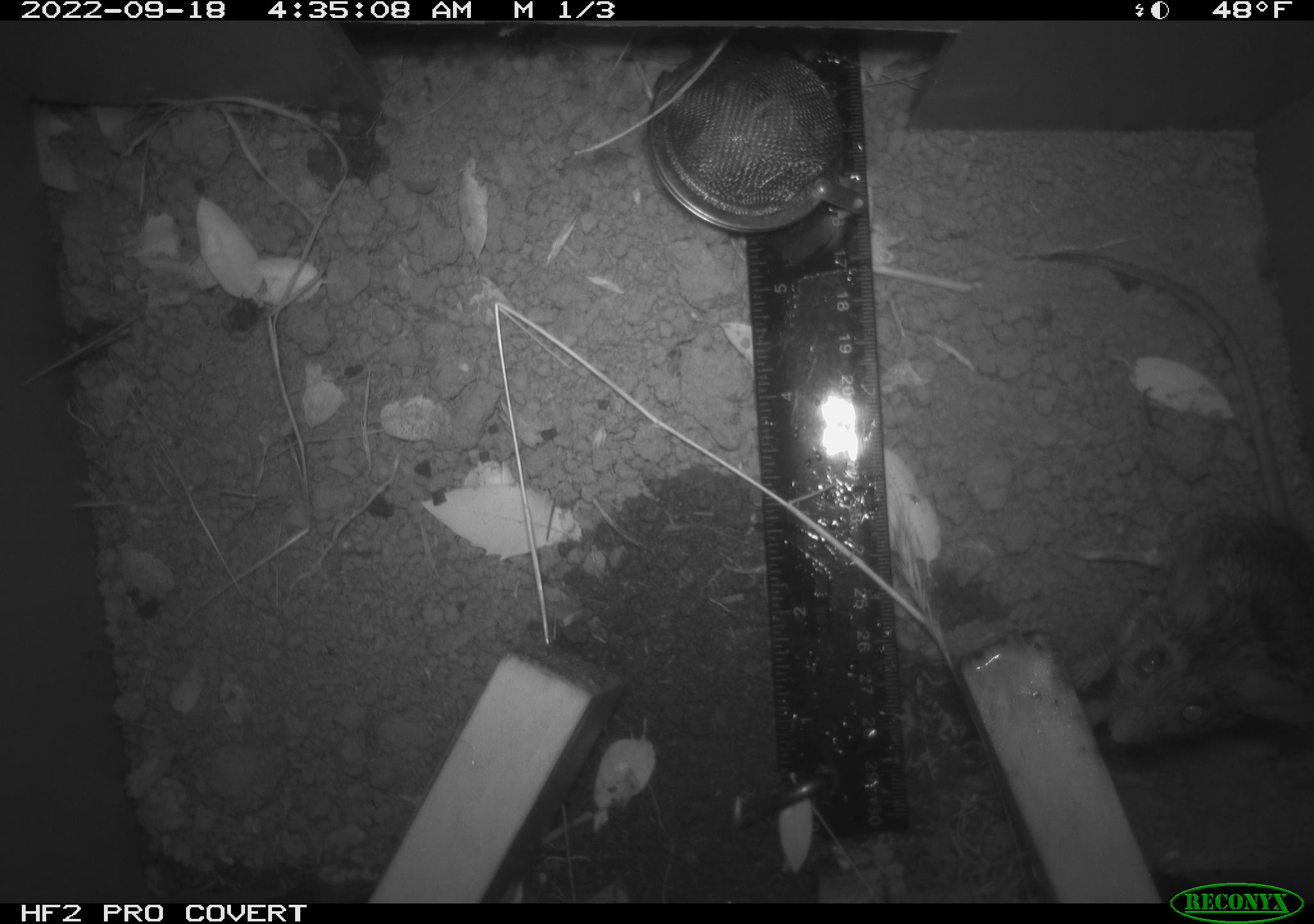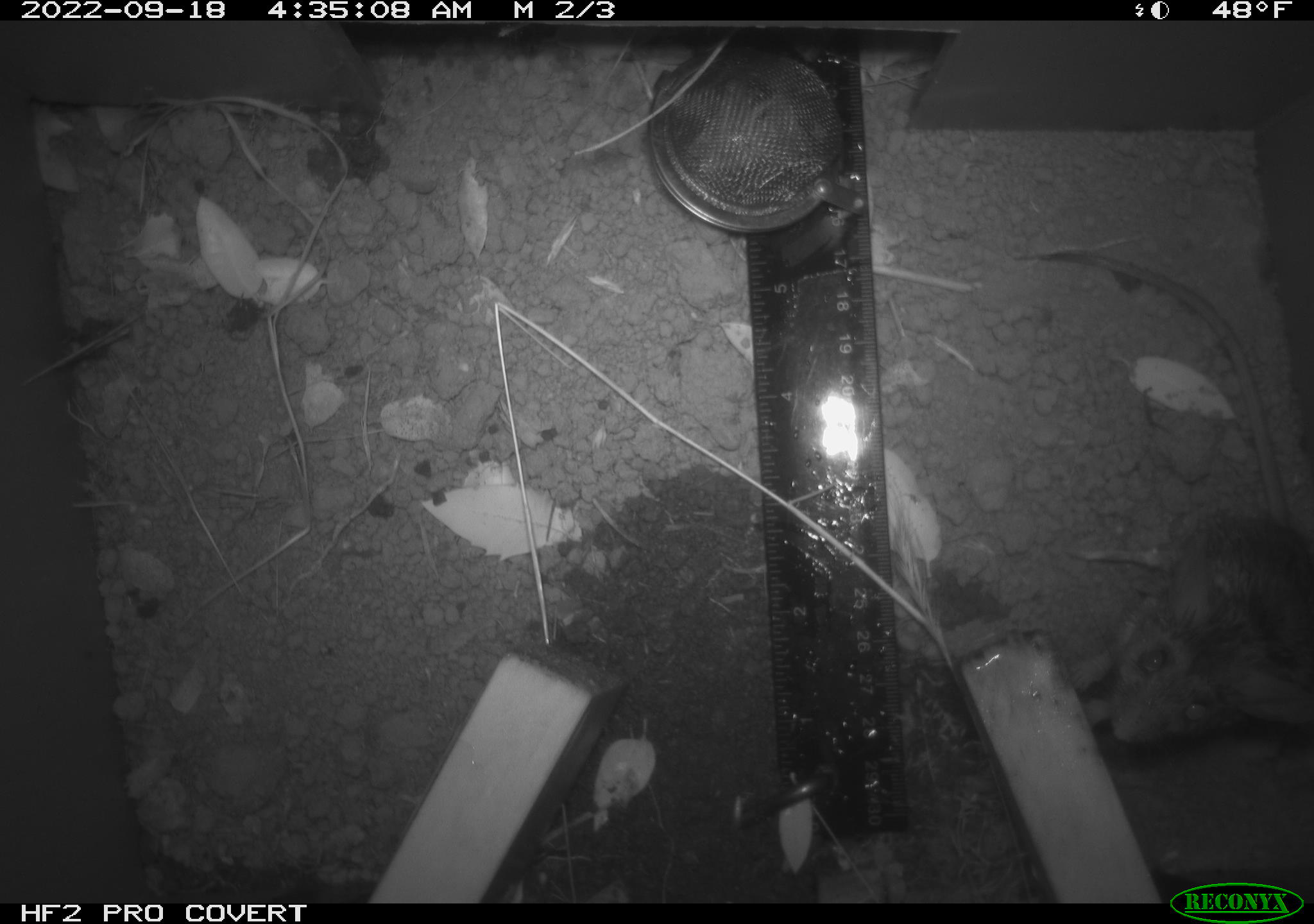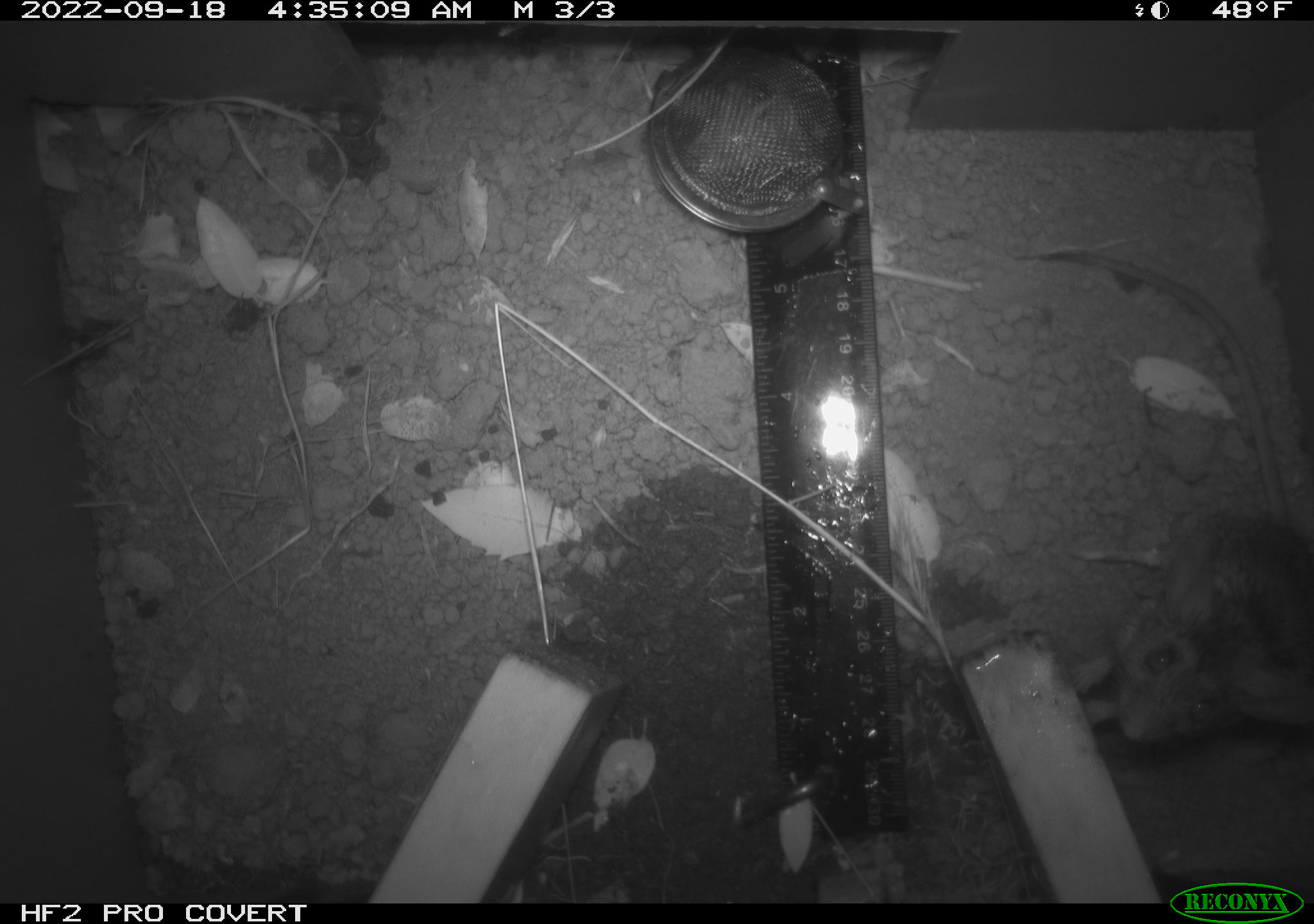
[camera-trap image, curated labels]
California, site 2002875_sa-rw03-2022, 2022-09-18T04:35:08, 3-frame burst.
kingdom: Animalia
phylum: Chordata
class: Mammalia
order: Rodentia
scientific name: Rodentia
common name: mouse species